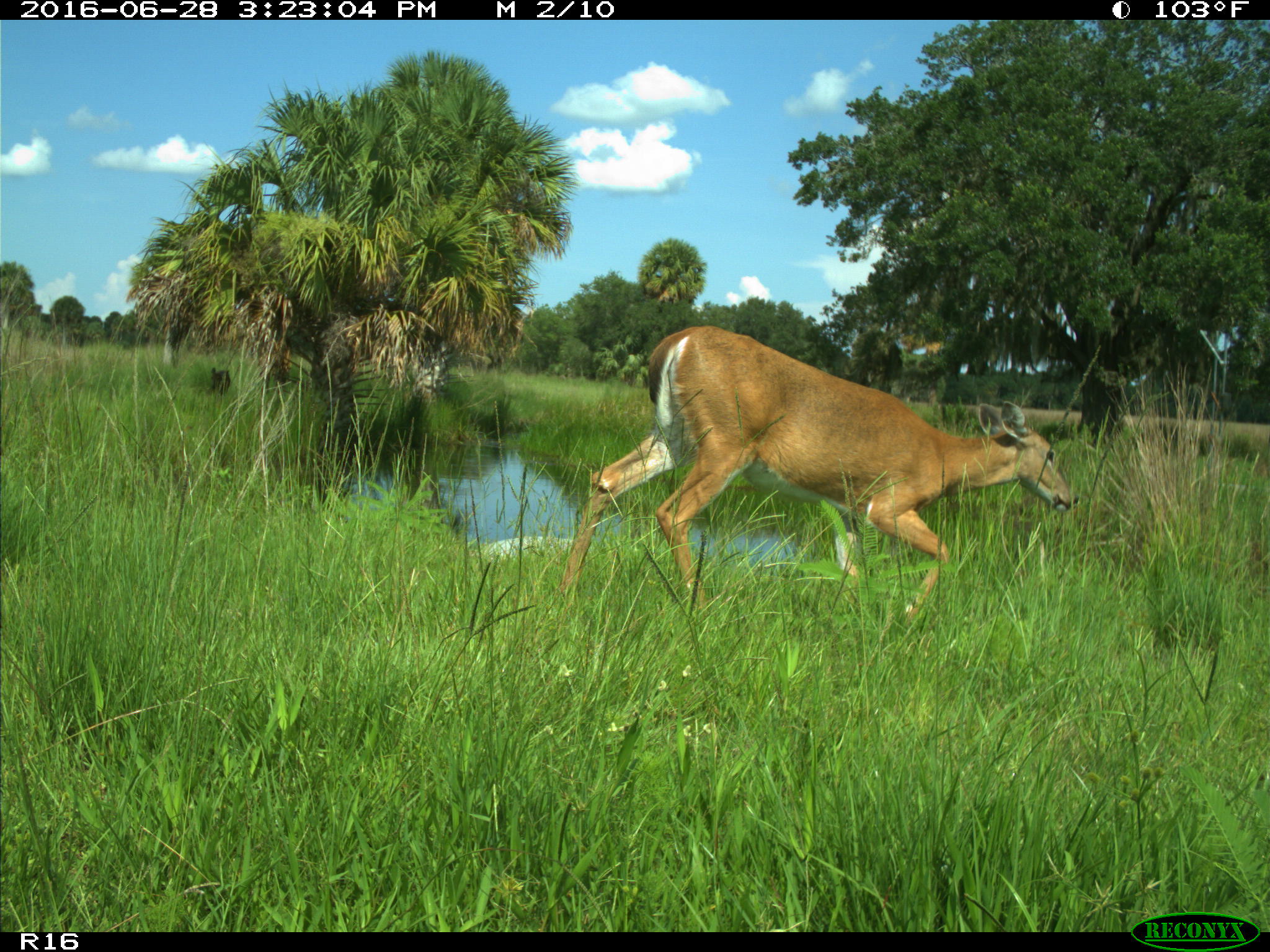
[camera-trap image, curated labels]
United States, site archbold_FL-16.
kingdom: Animalia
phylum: Chordata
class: Mammalia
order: Artiodactyla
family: Cervidae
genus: Odocoileus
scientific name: Odocoileus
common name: deer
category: unidentified deer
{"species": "unidentified deer (deer) (Odocoileus)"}